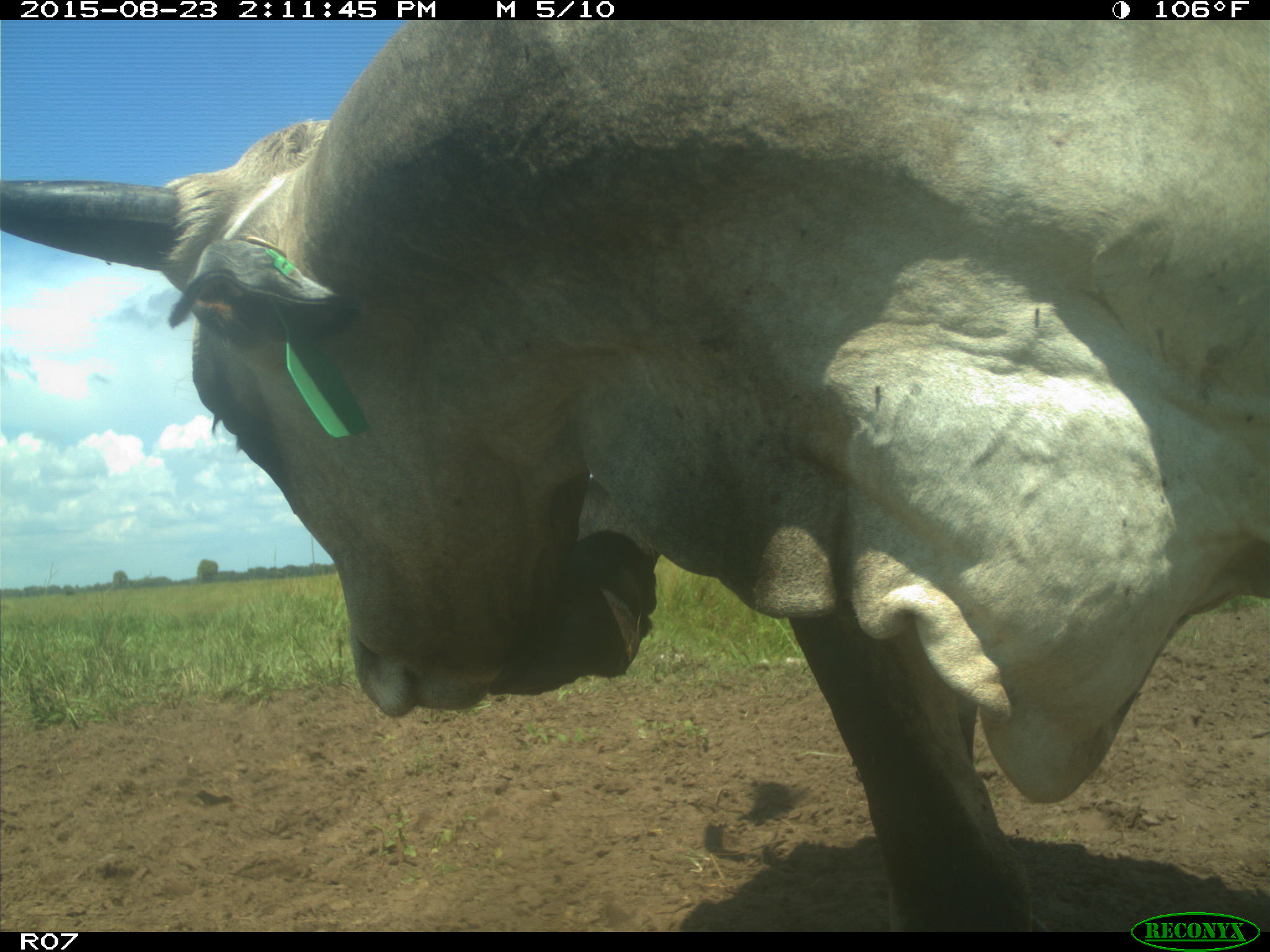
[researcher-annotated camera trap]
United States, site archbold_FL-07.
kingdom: Animalia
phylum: Chordata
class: Mammalia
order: Artiodactyla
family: Bovidae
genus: Bos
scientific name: Bos taurus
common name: domestic cow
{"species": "Bos taurus (domestic cow)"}